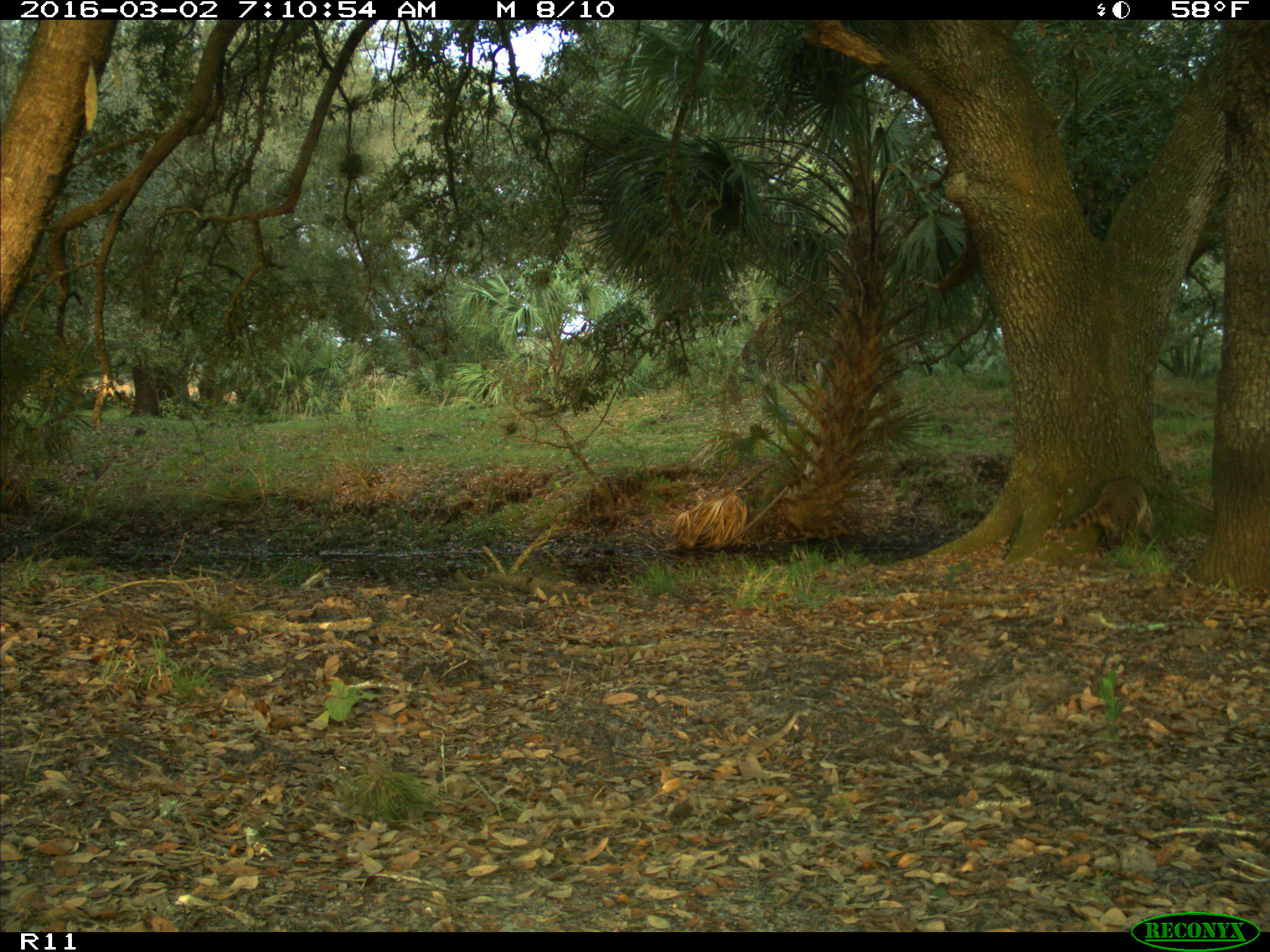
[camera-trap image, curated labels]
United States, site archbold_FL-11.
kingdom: Animalia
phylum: Chordata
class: Mammalia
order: Carnivora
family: Procyonidae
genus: Procyon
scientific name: Procyon lotor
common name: common raccoon